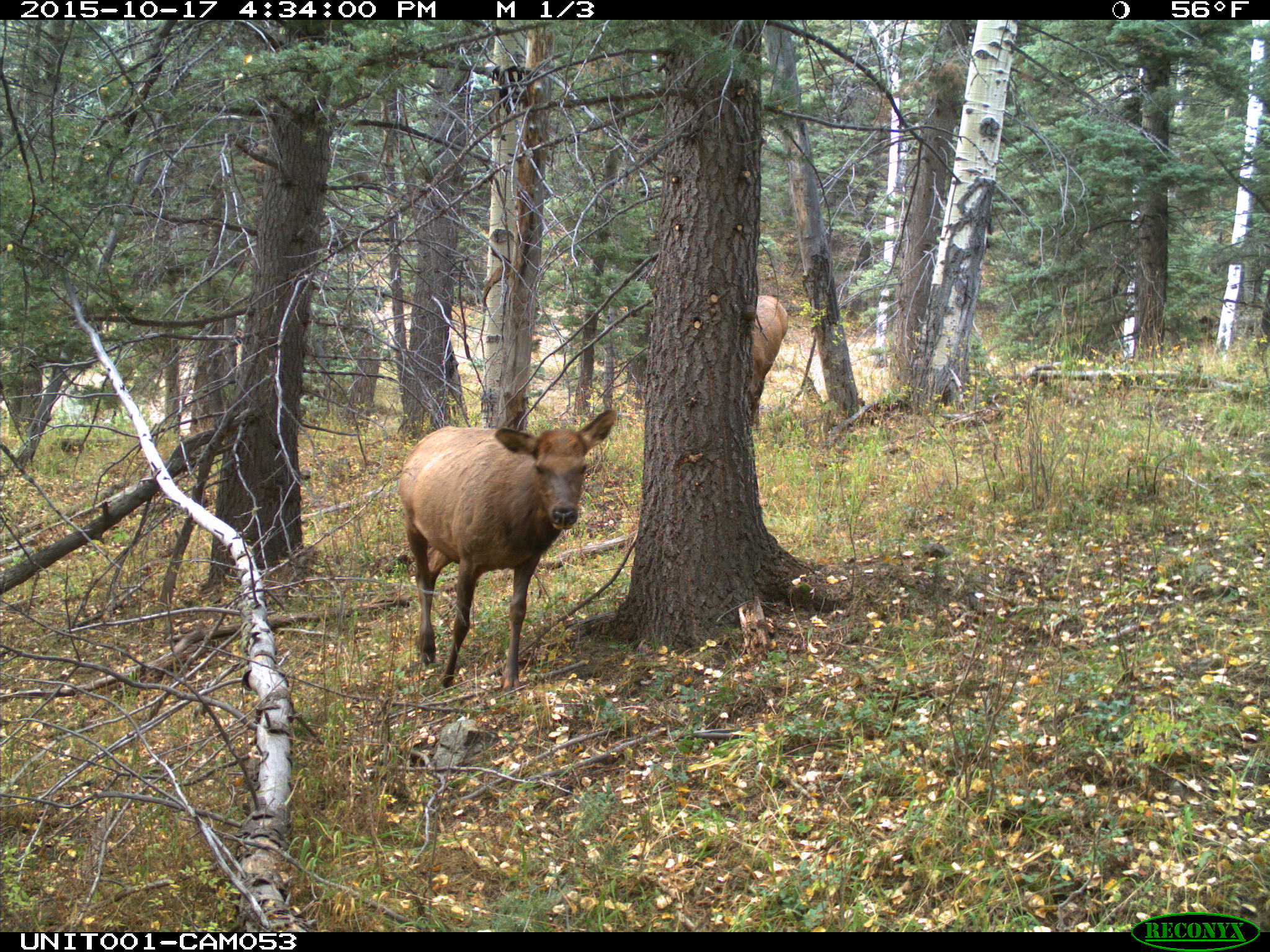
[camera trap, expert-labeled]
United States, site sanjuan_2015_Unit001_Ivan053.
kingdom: Animalia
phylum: Chordata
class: Mammalia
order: Artiodactyla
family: Cervidae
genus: Cervus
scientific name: Cervus elaphus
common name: red deer